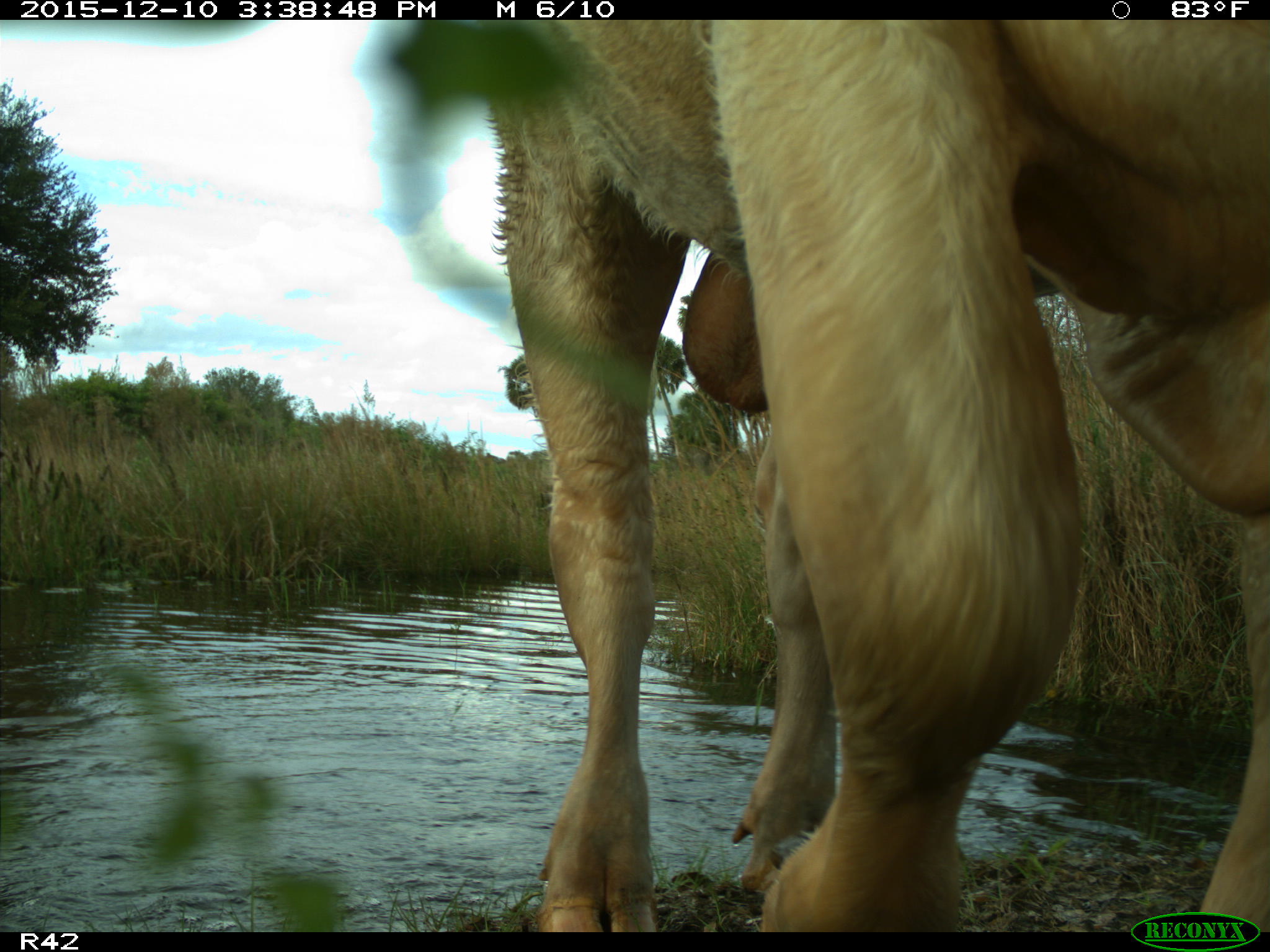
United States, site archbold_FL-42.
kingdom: Animalia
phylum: Chordata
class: Mammalia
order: Artiodactyla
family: Bovidae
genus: Bos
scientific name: Bos taurus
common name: domestic cow